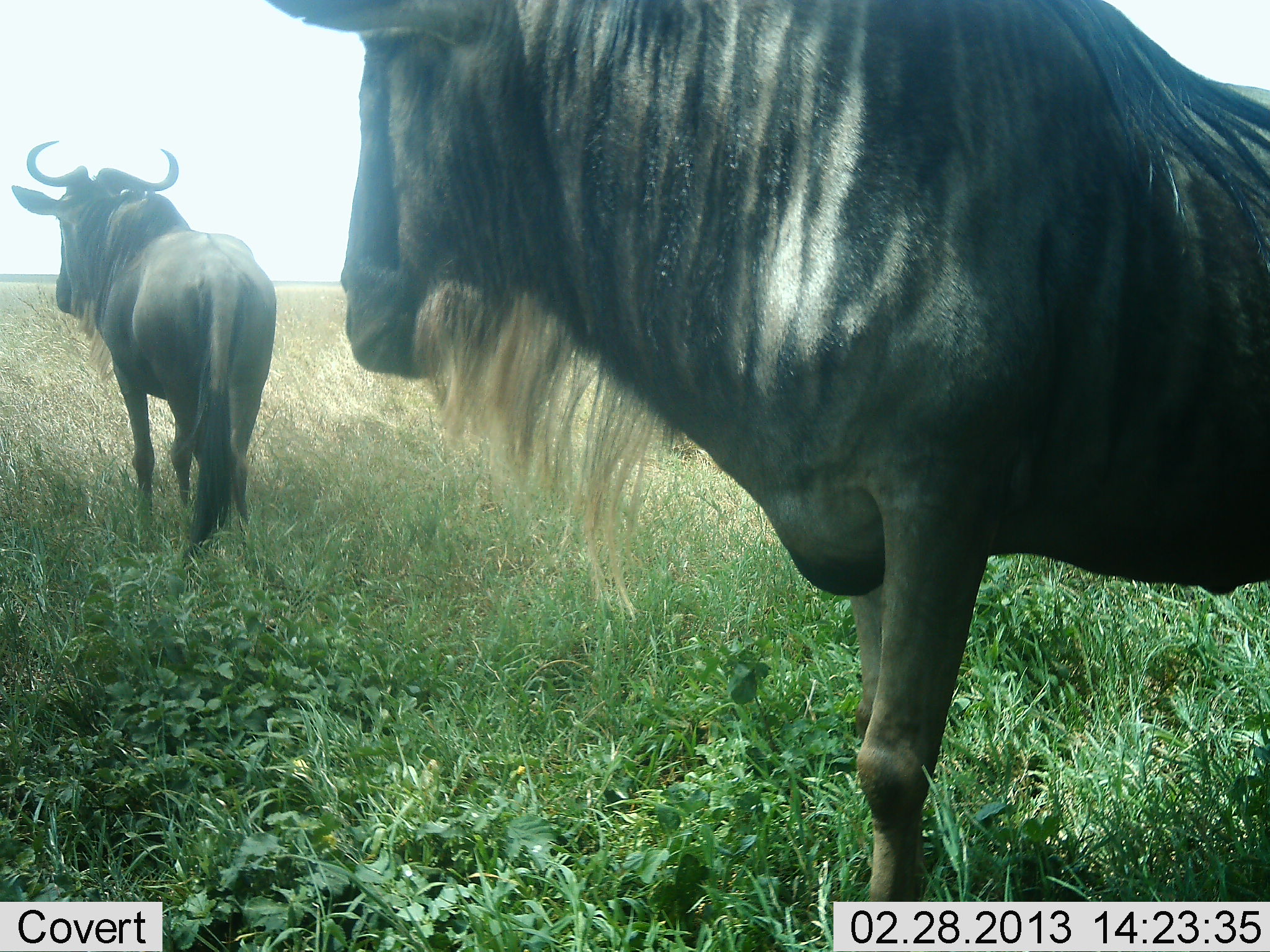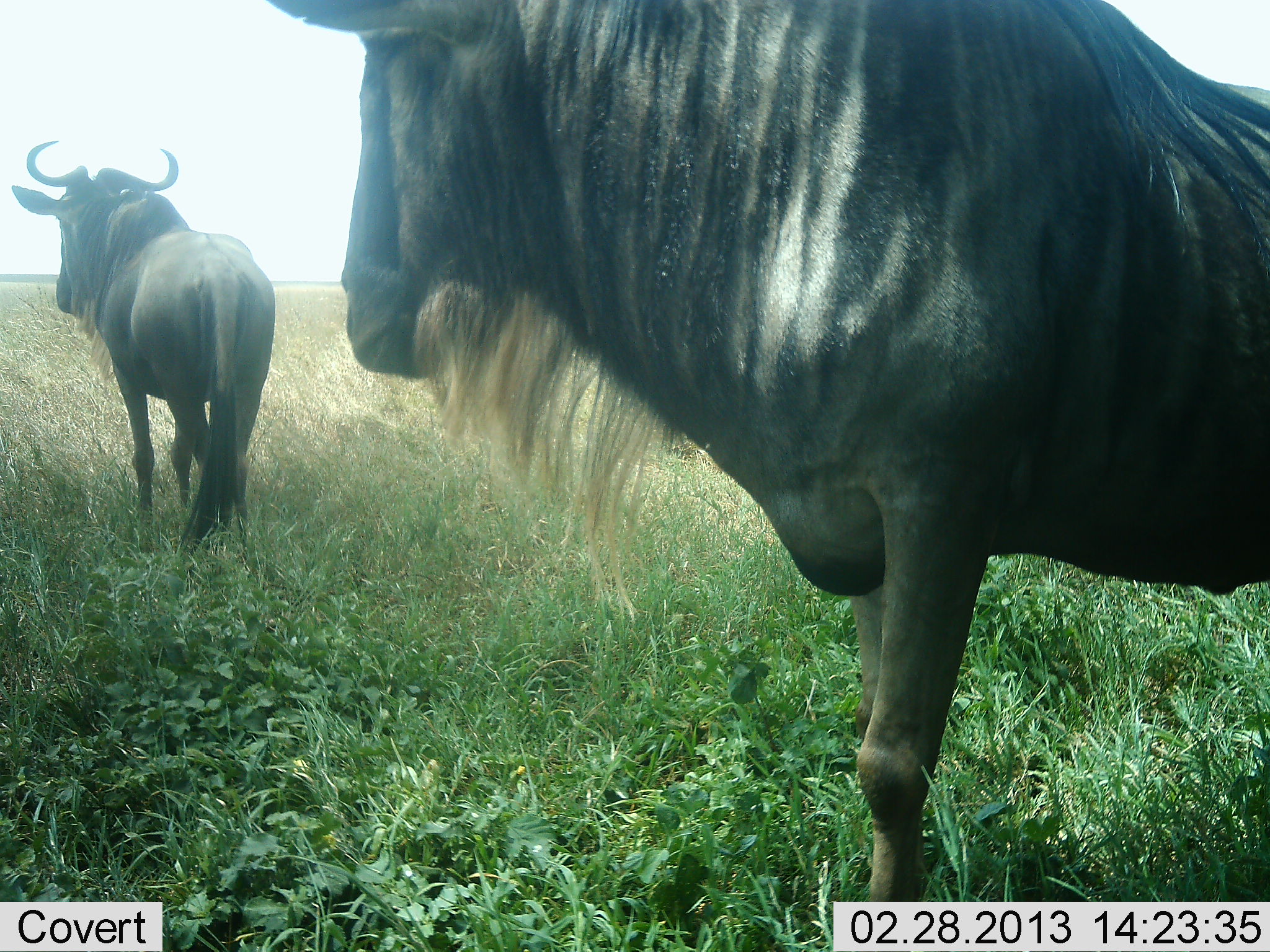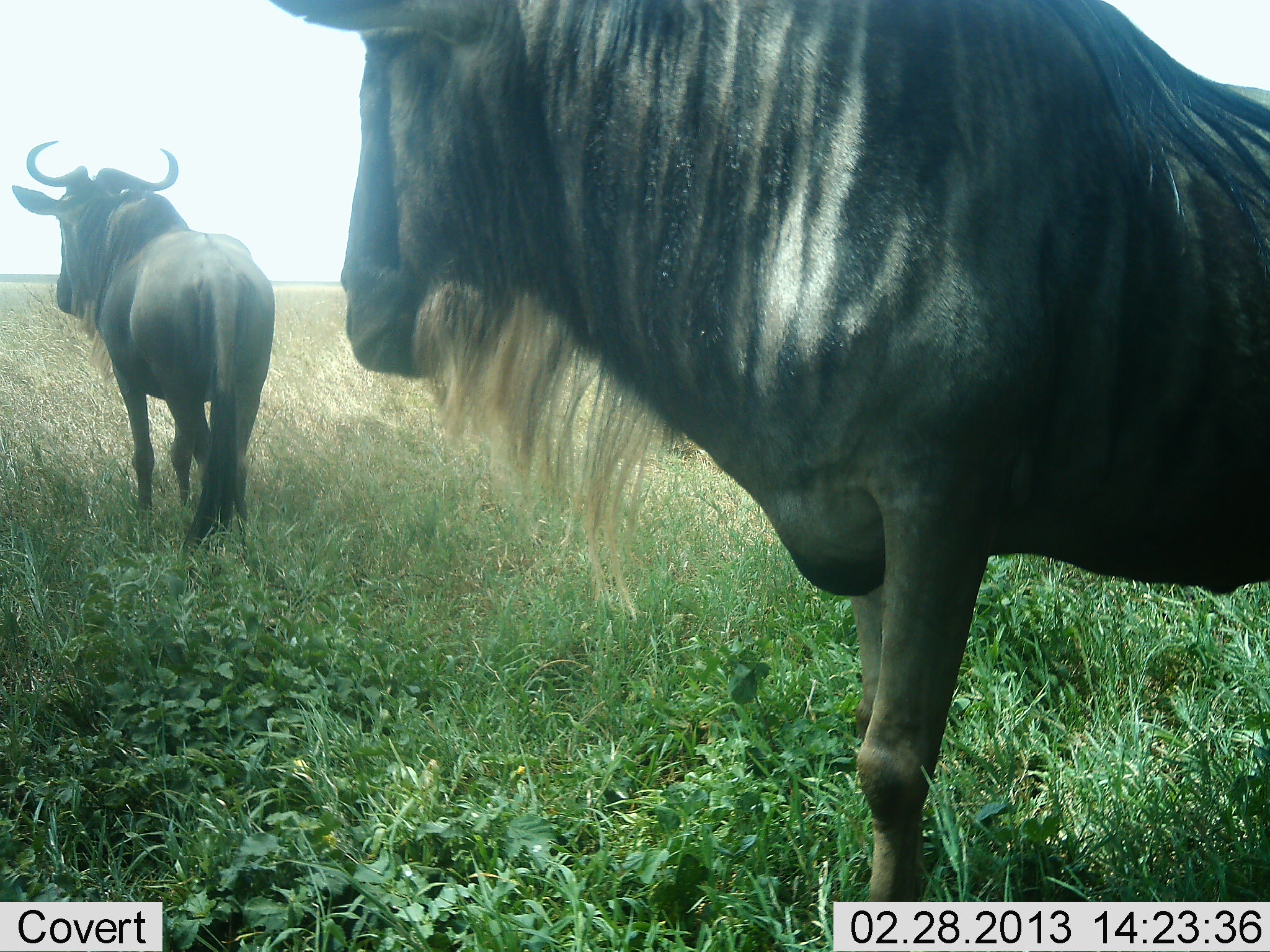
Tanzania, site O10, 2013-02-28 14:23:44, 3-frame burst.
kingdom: Animalia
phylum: Chordata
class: Mammalia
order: Artiodactyla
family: Bovidae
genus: Connochaetes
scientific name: Connochaetes taurinus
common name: blue wildebeest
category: wildebeest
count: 2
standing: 92%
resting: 3%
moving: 6%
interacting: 0%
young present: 0%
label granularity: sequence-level